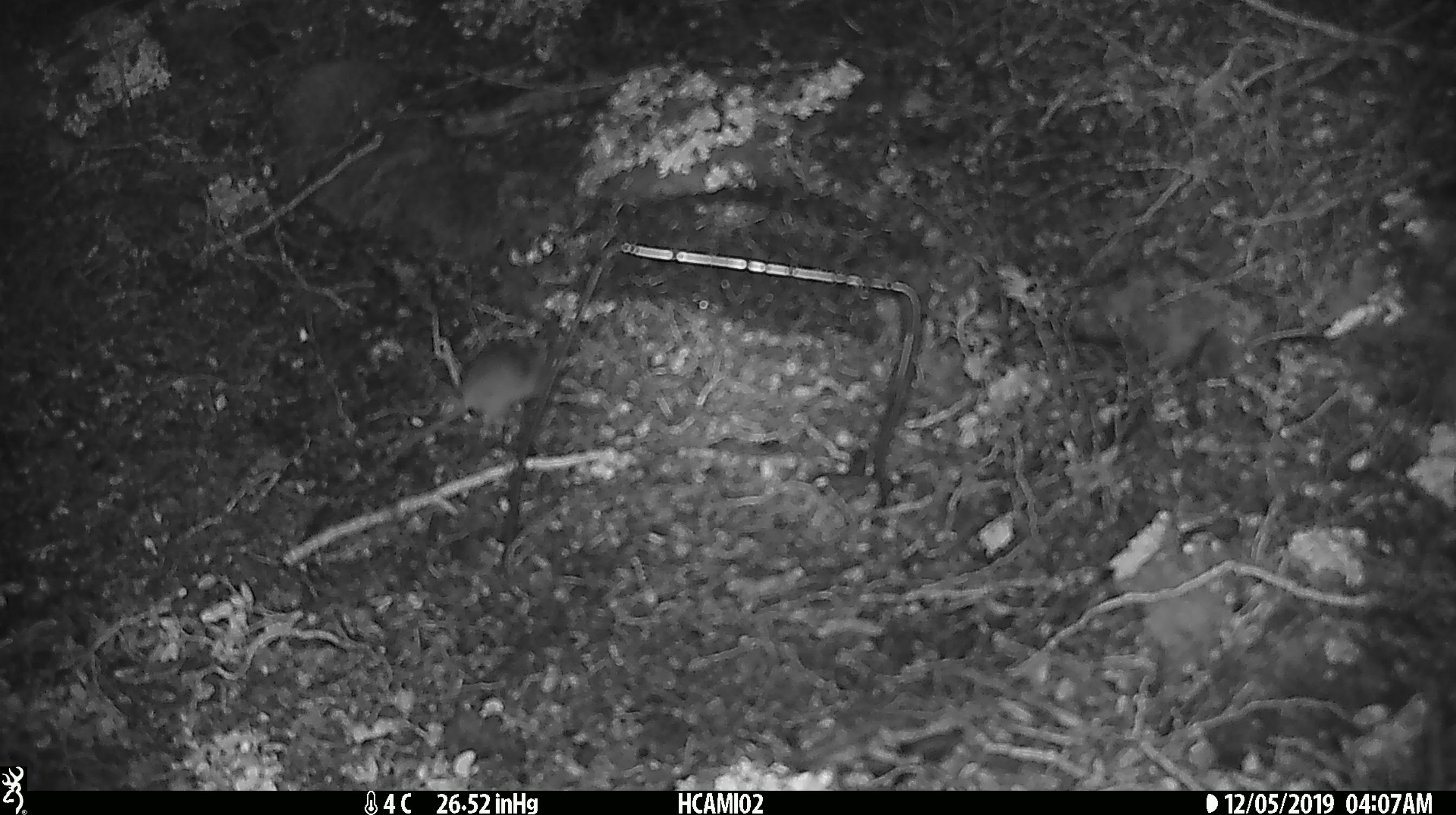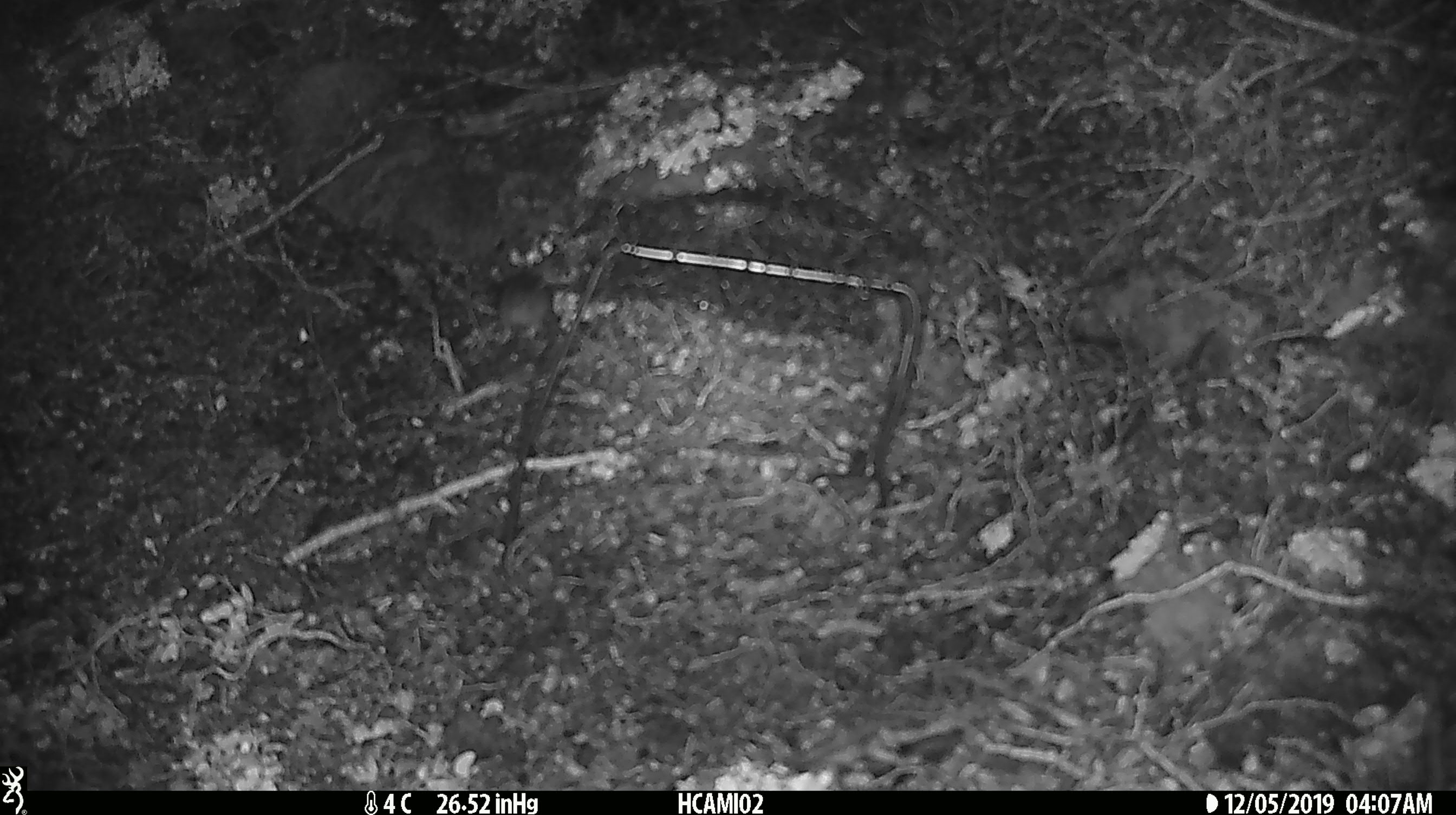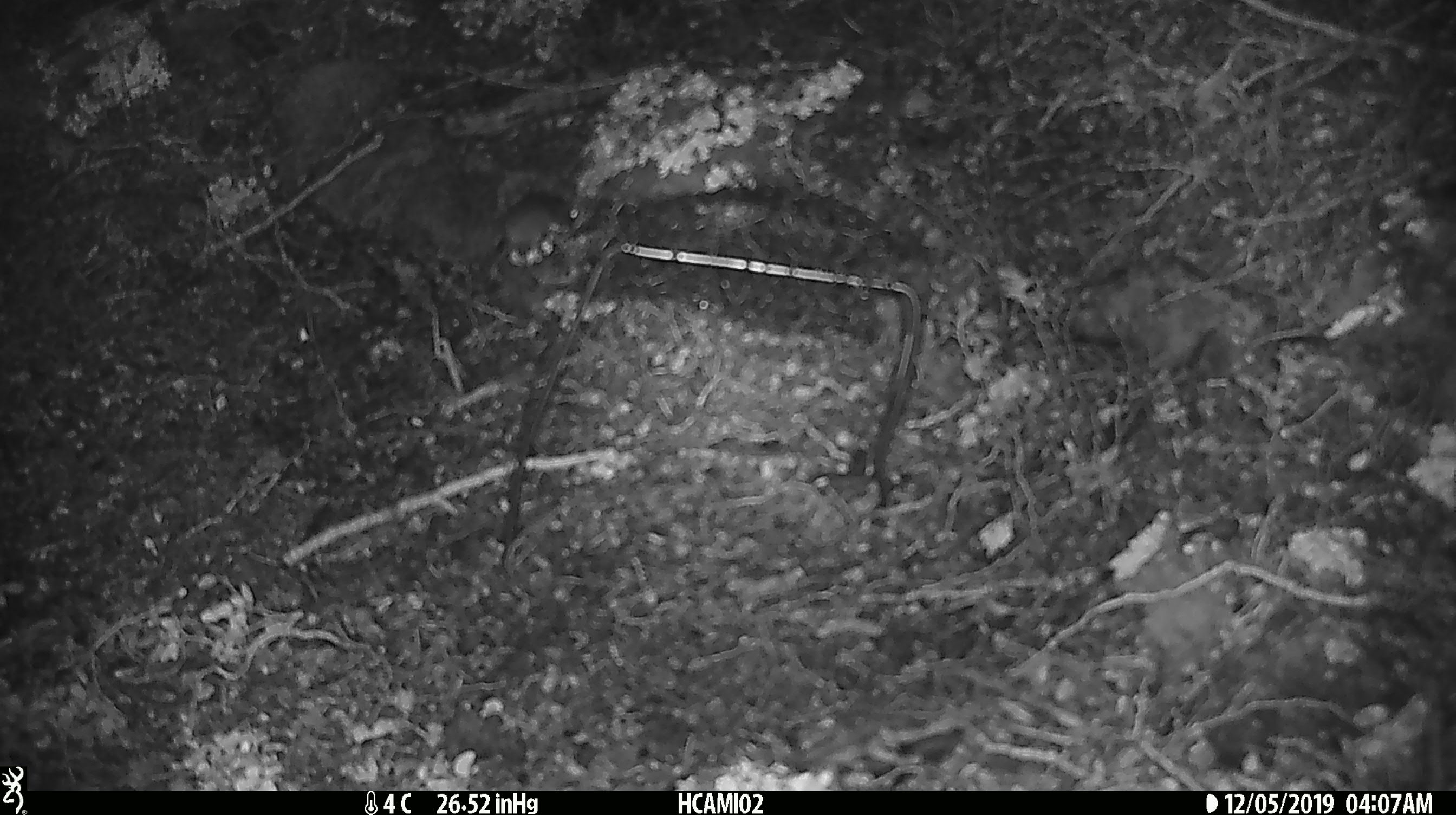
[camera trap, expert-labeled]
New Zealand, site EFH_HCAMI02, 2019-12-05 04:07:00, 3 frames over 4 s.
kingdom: Animalia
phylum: Chordata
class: Mammalia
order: Rodentia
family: Muridae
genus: Mus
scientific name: Mus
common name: mouse